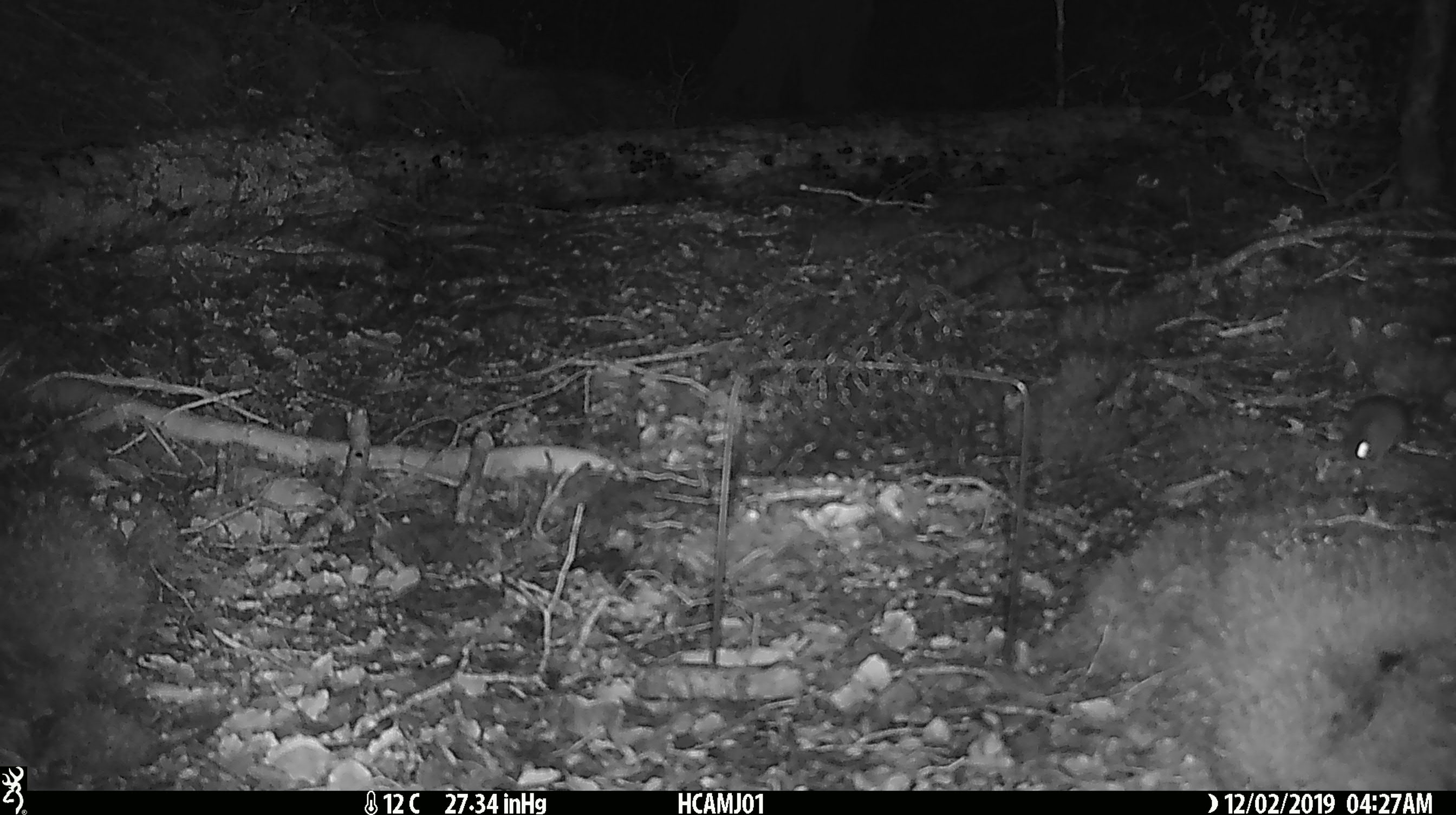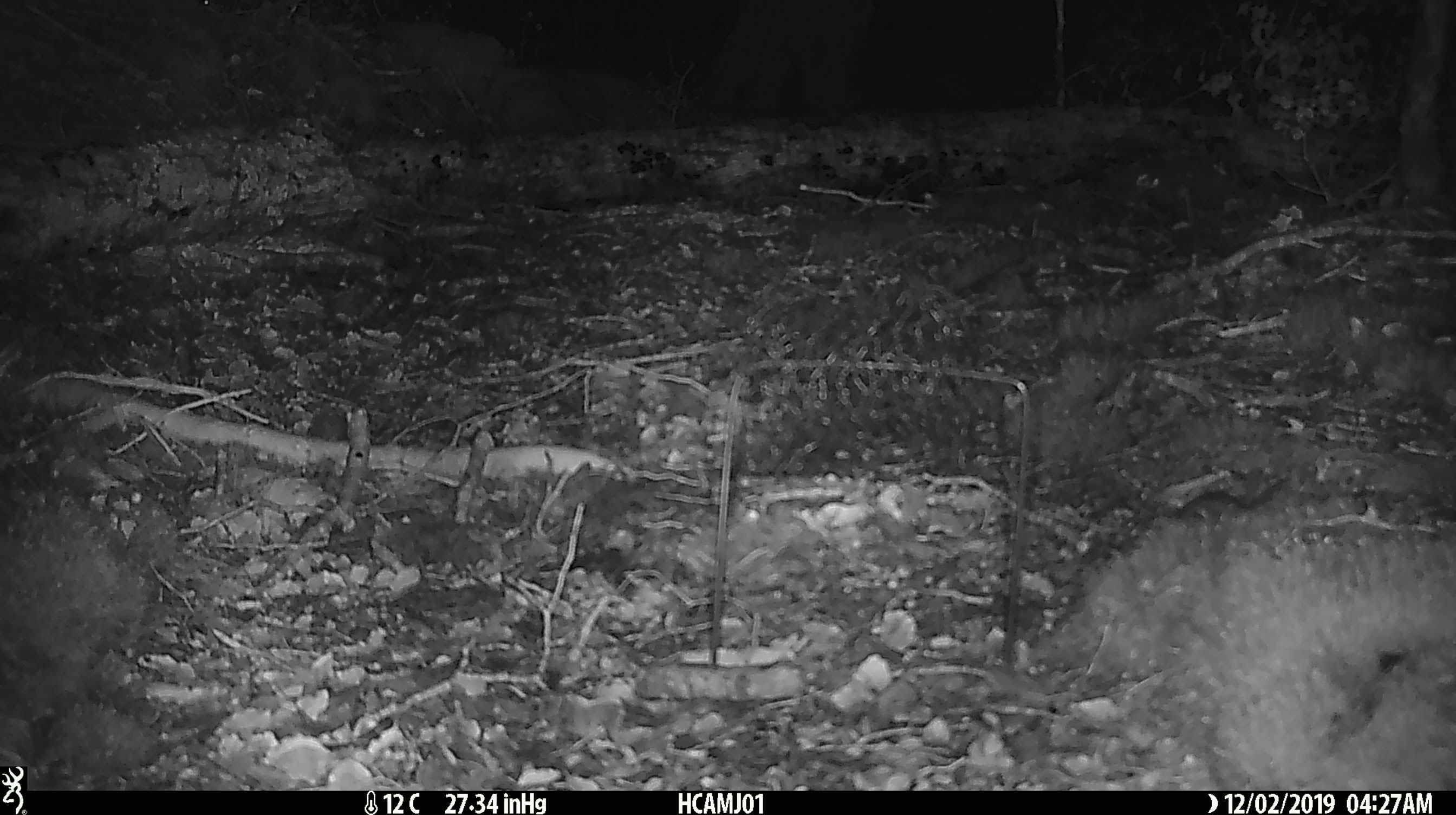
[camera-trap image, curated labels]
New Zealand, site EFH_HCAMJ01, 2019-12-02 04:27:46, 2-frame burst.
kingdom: Animalia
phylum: Chordata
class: Mammalia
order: Rodentia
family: Muridae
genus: Mus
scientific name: Mus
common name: mouse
Mouse (Mus).